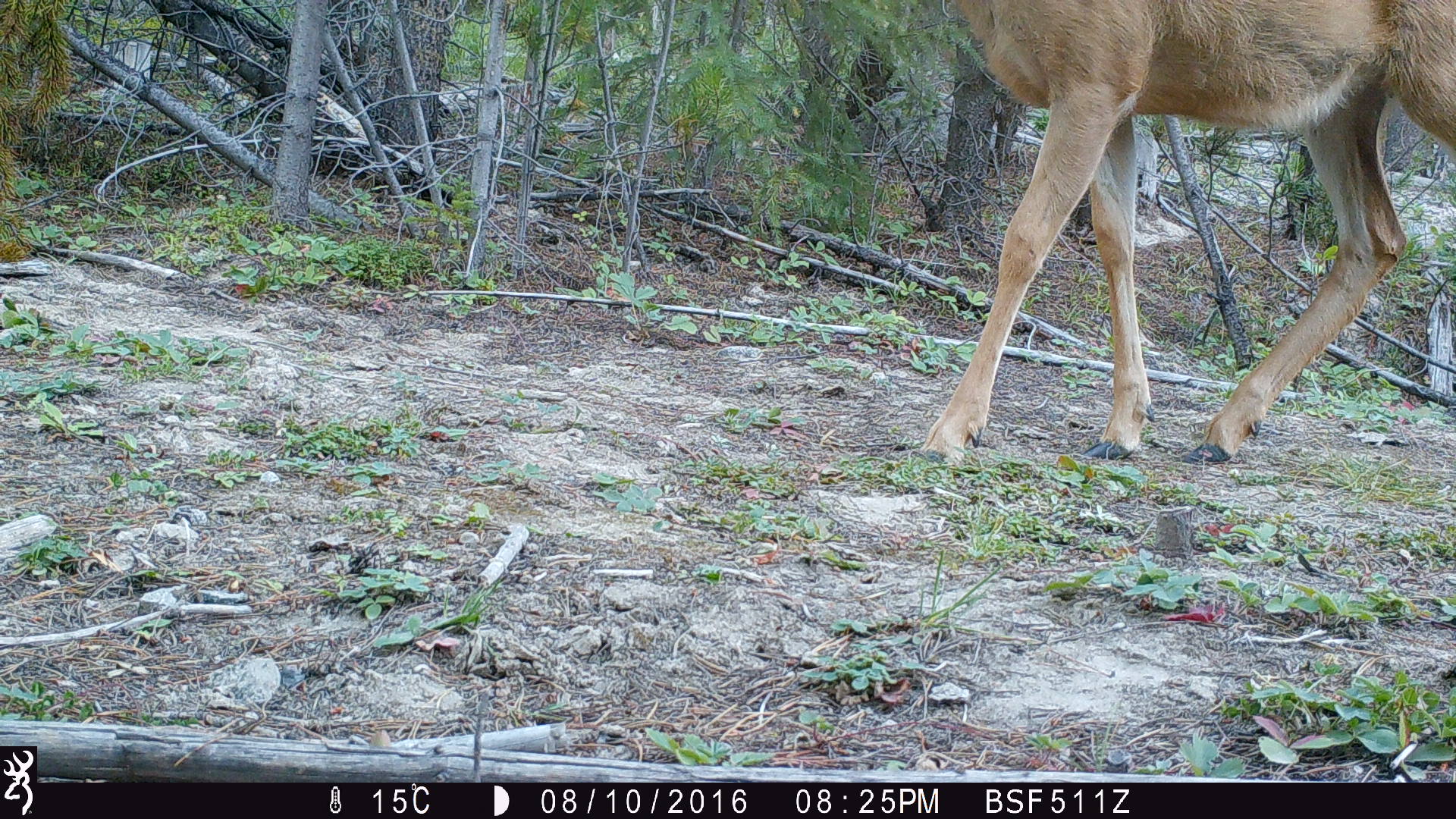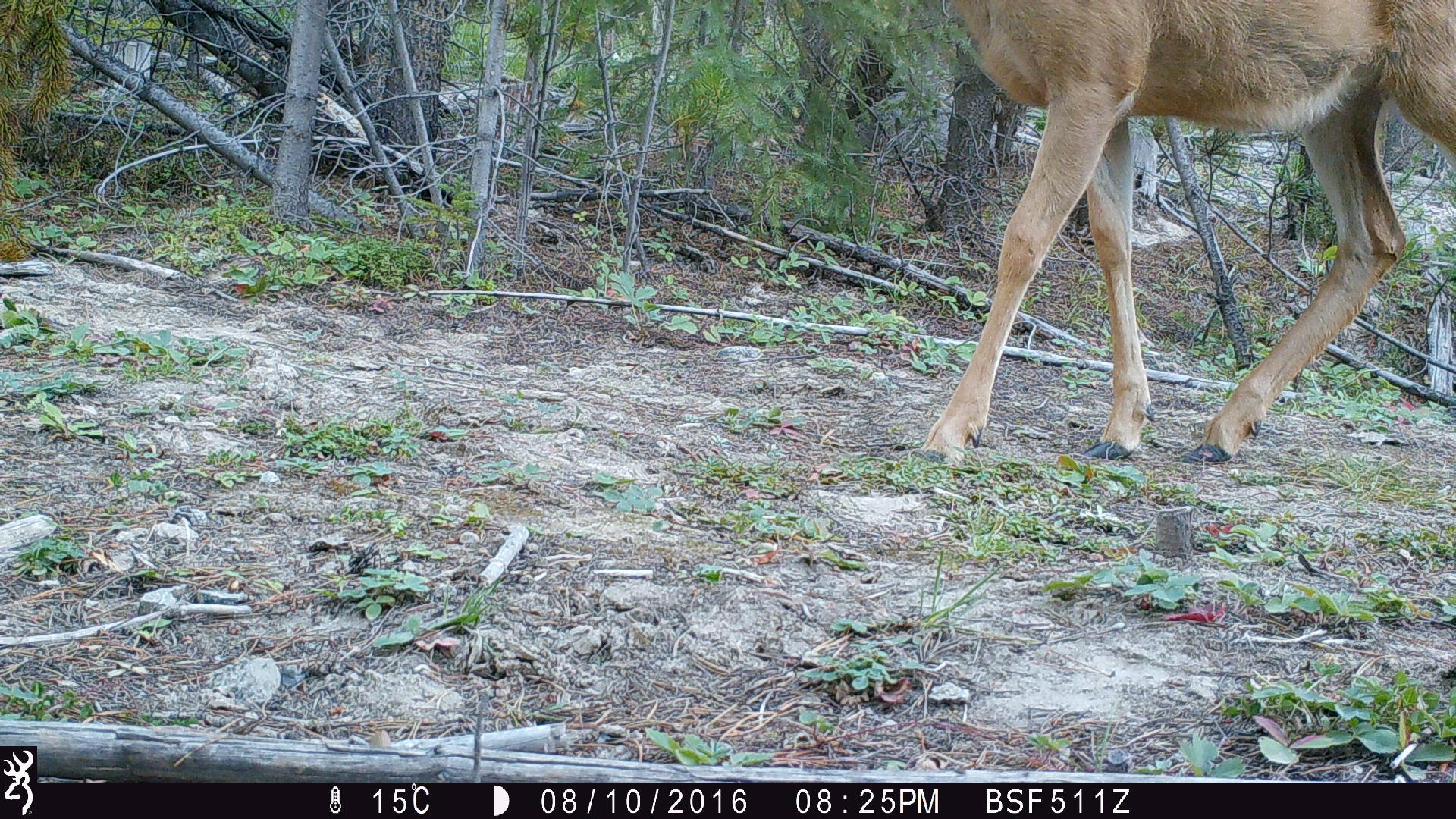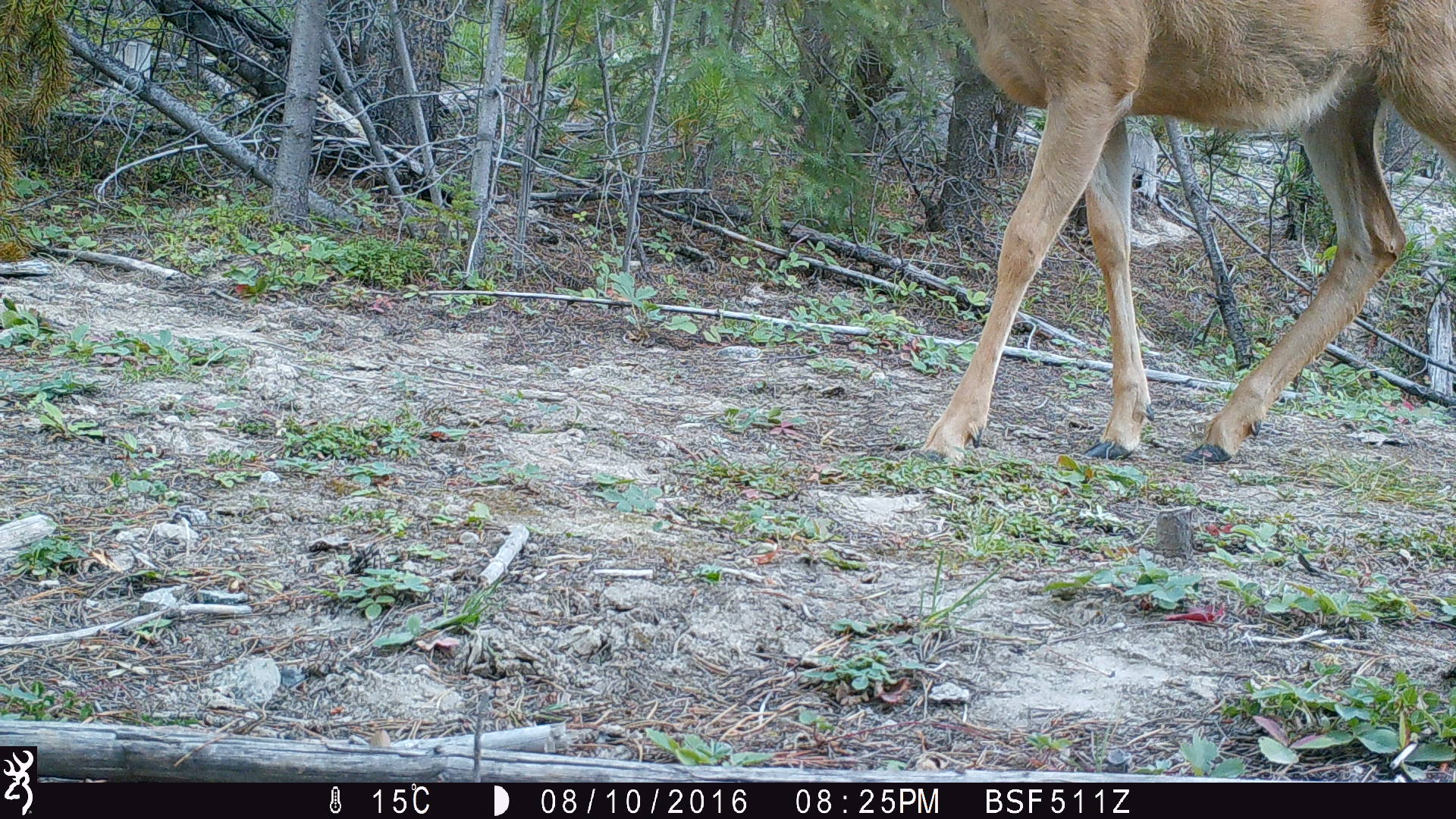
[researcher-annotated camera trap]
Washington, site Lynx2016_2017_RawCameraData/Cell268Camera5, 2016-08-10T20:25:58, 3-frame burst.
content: unidentified animal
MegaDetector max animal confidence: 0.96